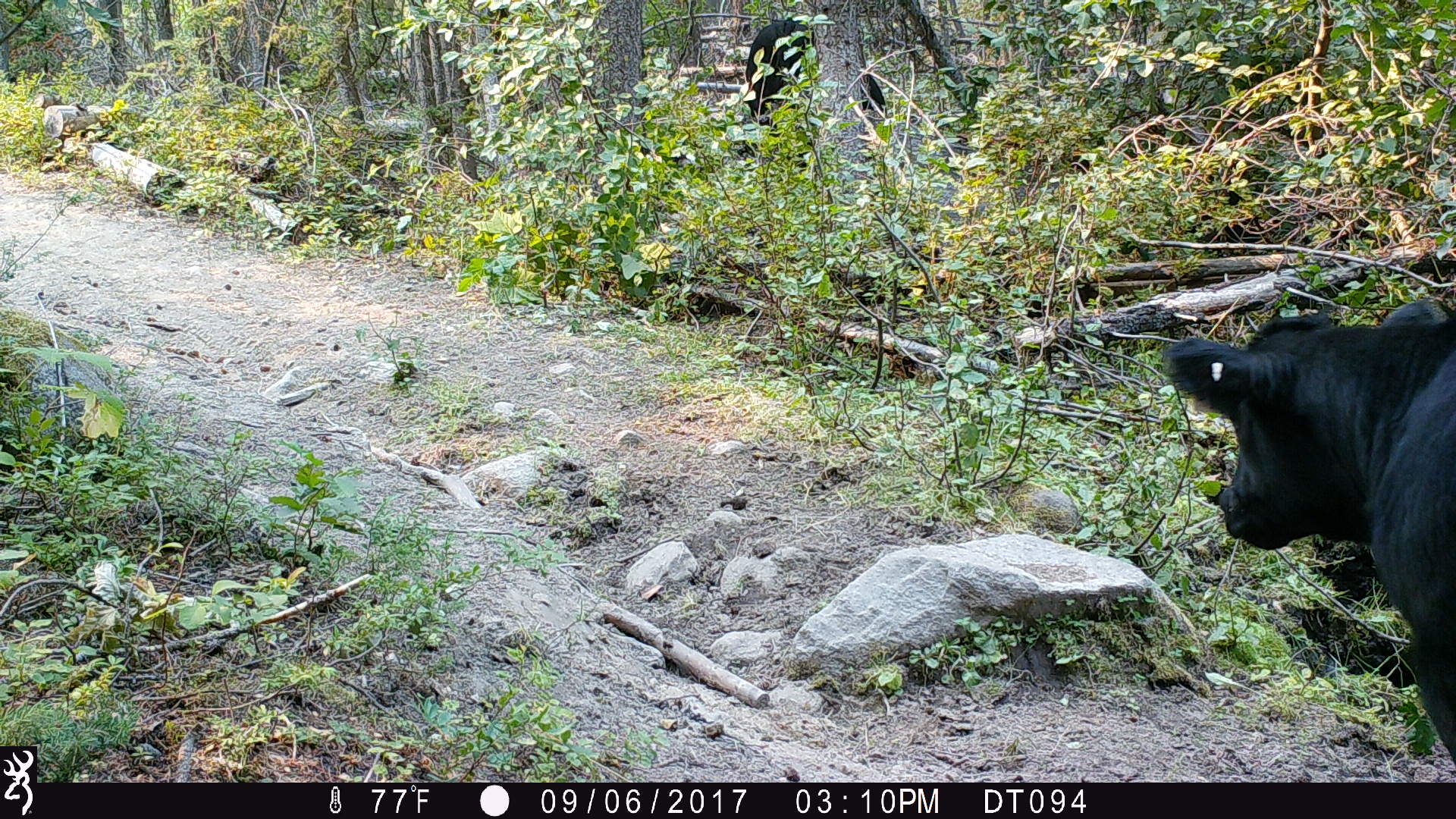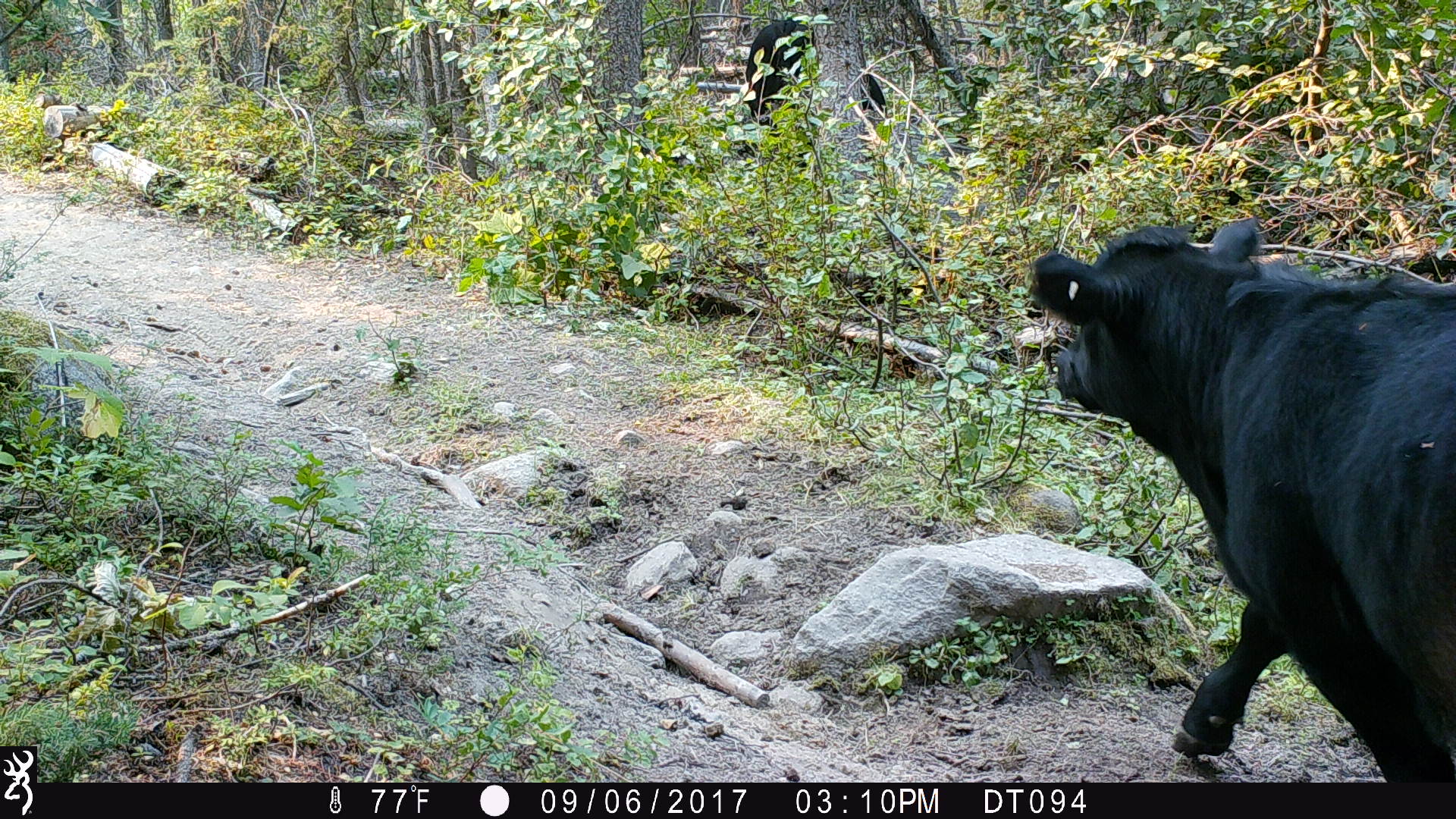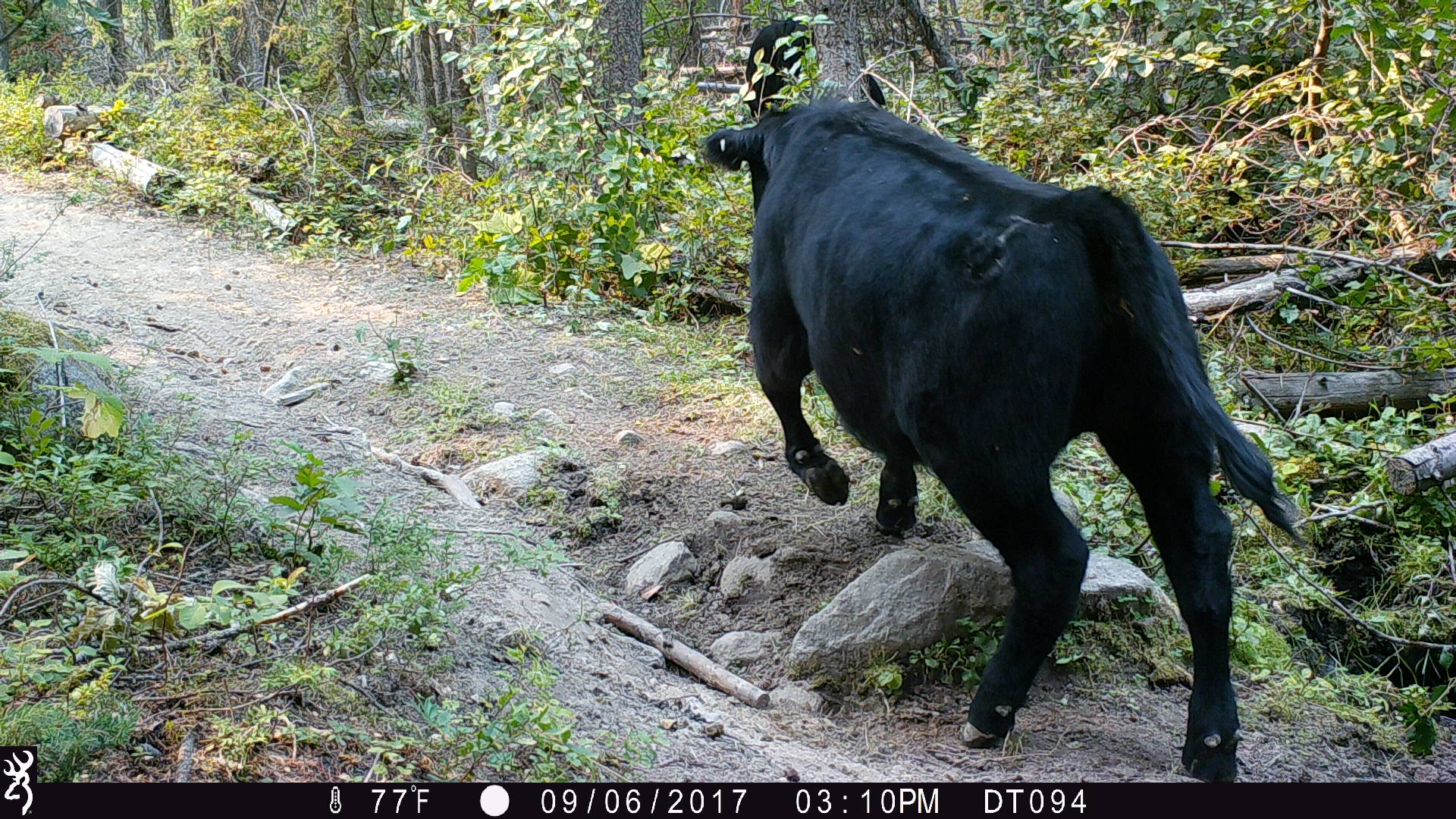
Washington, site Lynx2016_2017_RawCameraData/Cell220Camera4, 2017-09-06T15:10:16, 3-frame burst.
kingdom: Animalia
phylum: Chordata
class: Mammalia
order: Artiodactyla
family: Bovidae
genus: Bos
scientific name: Bos taurus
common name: domestic cattle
Domestic cattle (Bos taurus). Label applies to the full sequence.